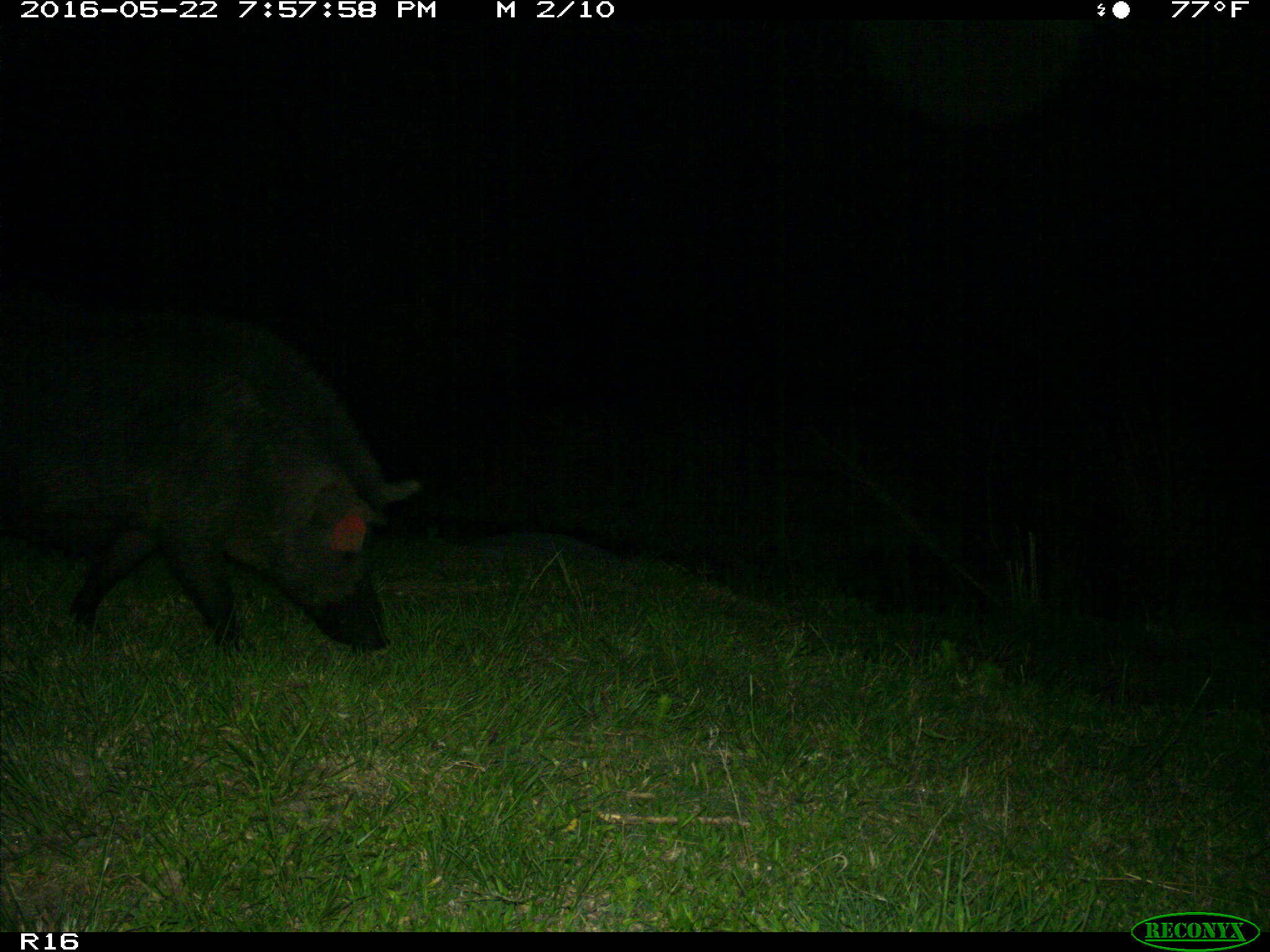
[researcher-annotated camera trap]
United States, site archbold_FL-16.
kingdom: Animalia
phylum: Chordata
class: Mammalia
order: Artiodactyla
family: Suidae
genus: Sus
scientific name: Sus scrofa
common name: wild boar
Sus scrofa (wild boar).